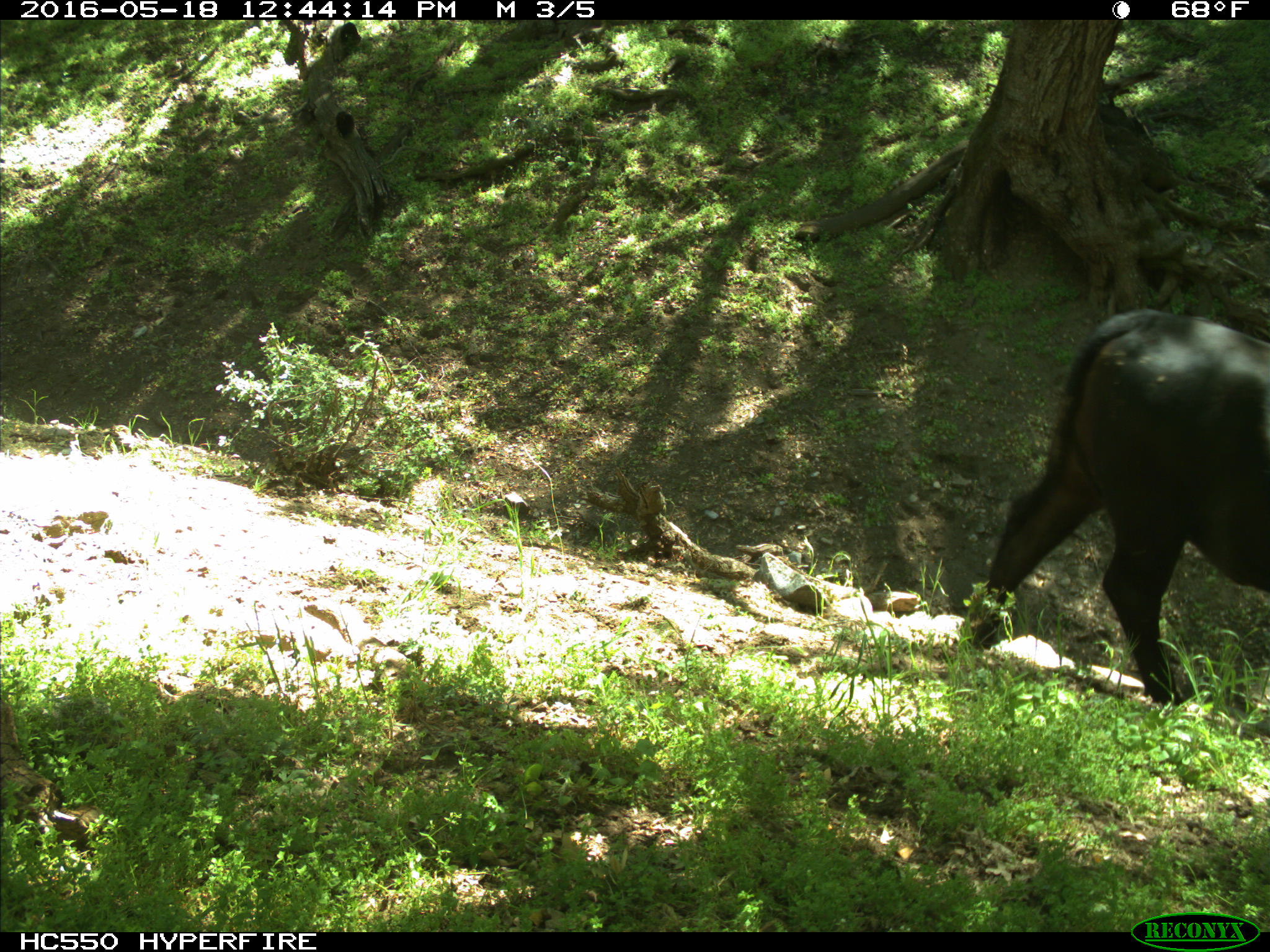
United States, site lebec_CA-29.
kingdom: Animalia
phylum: Chordata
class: Mammalia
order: Artiodactyla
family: Bovidae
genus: Bos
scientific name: Bos taurus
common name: domestic cow